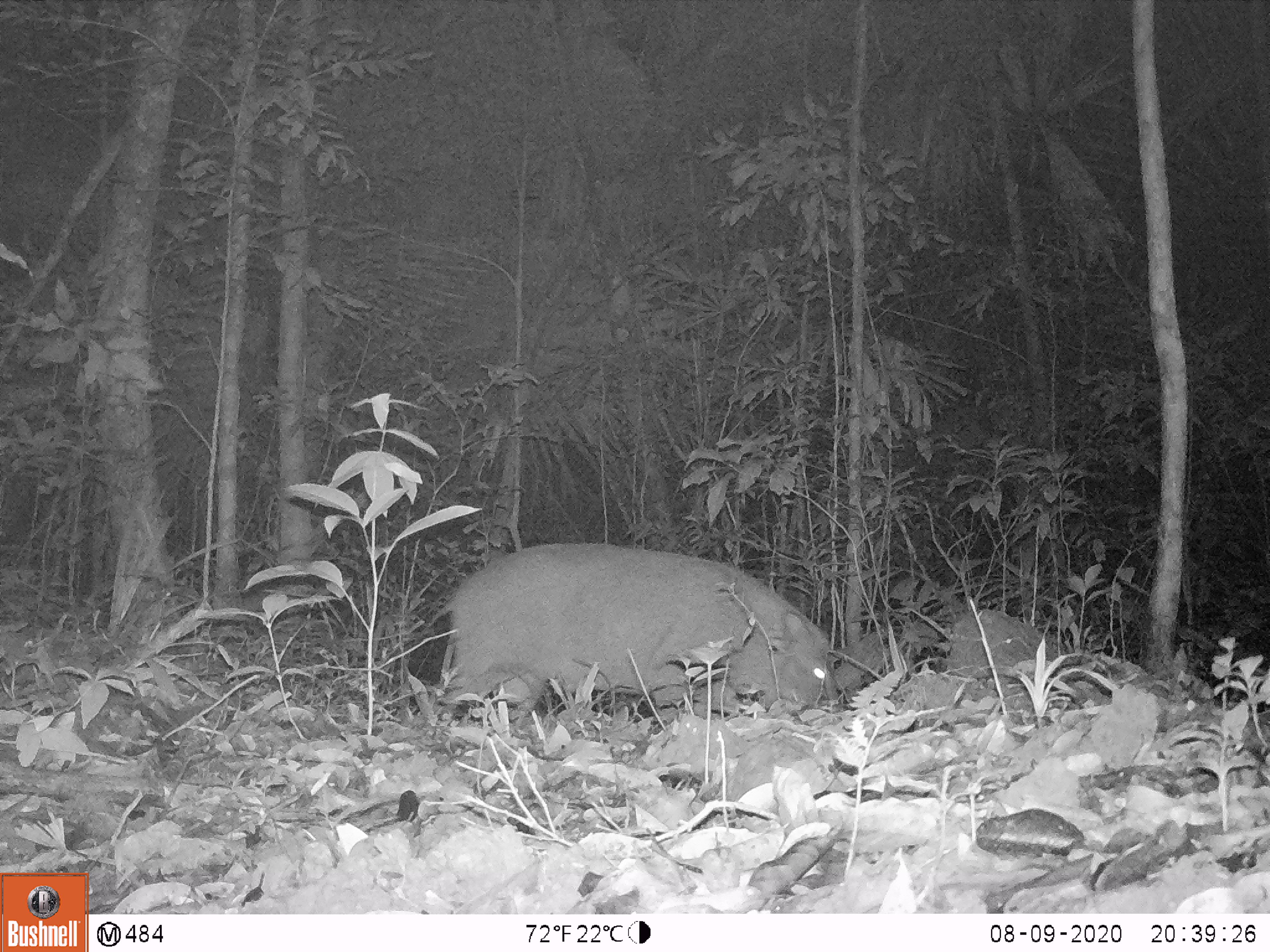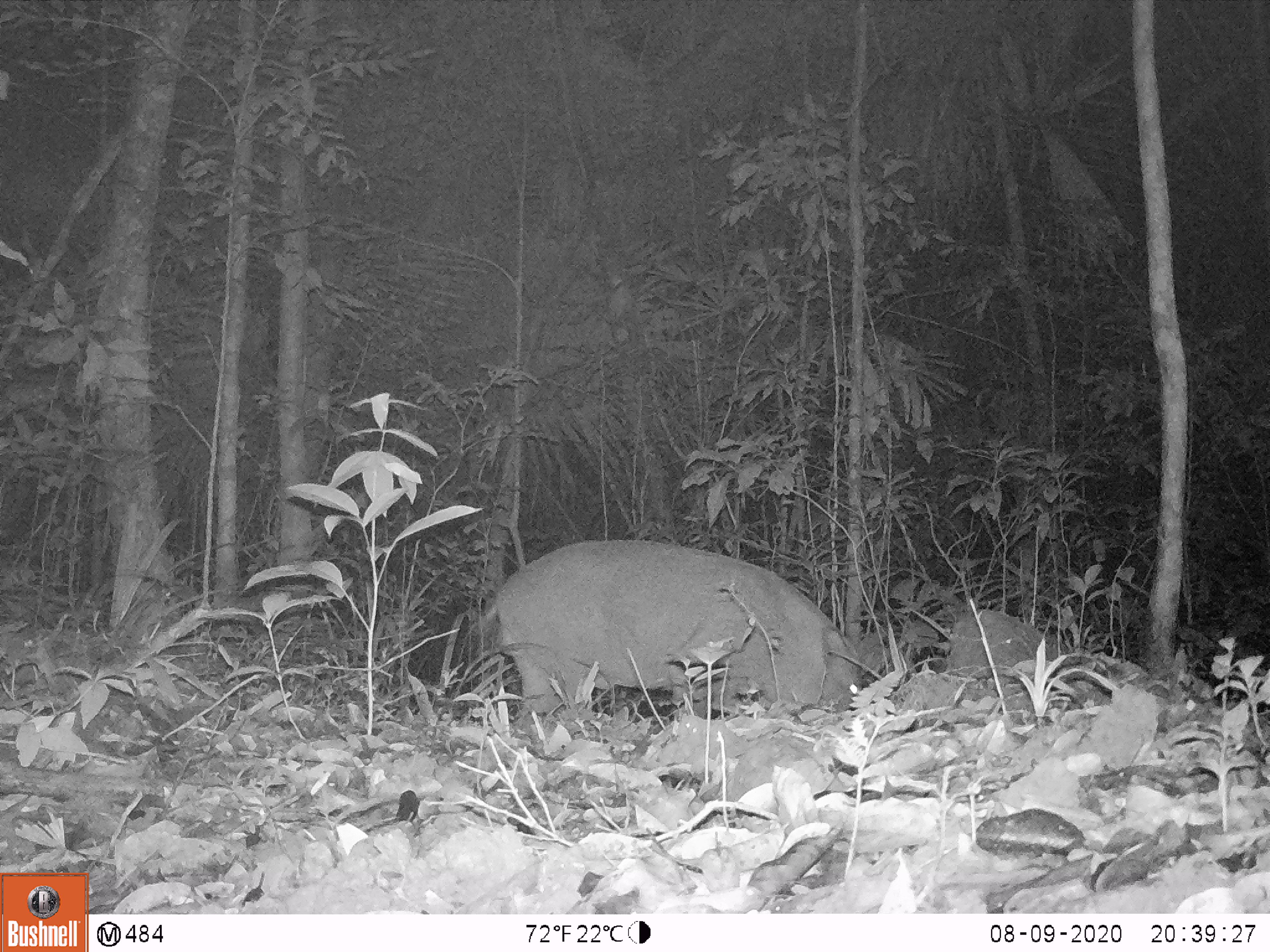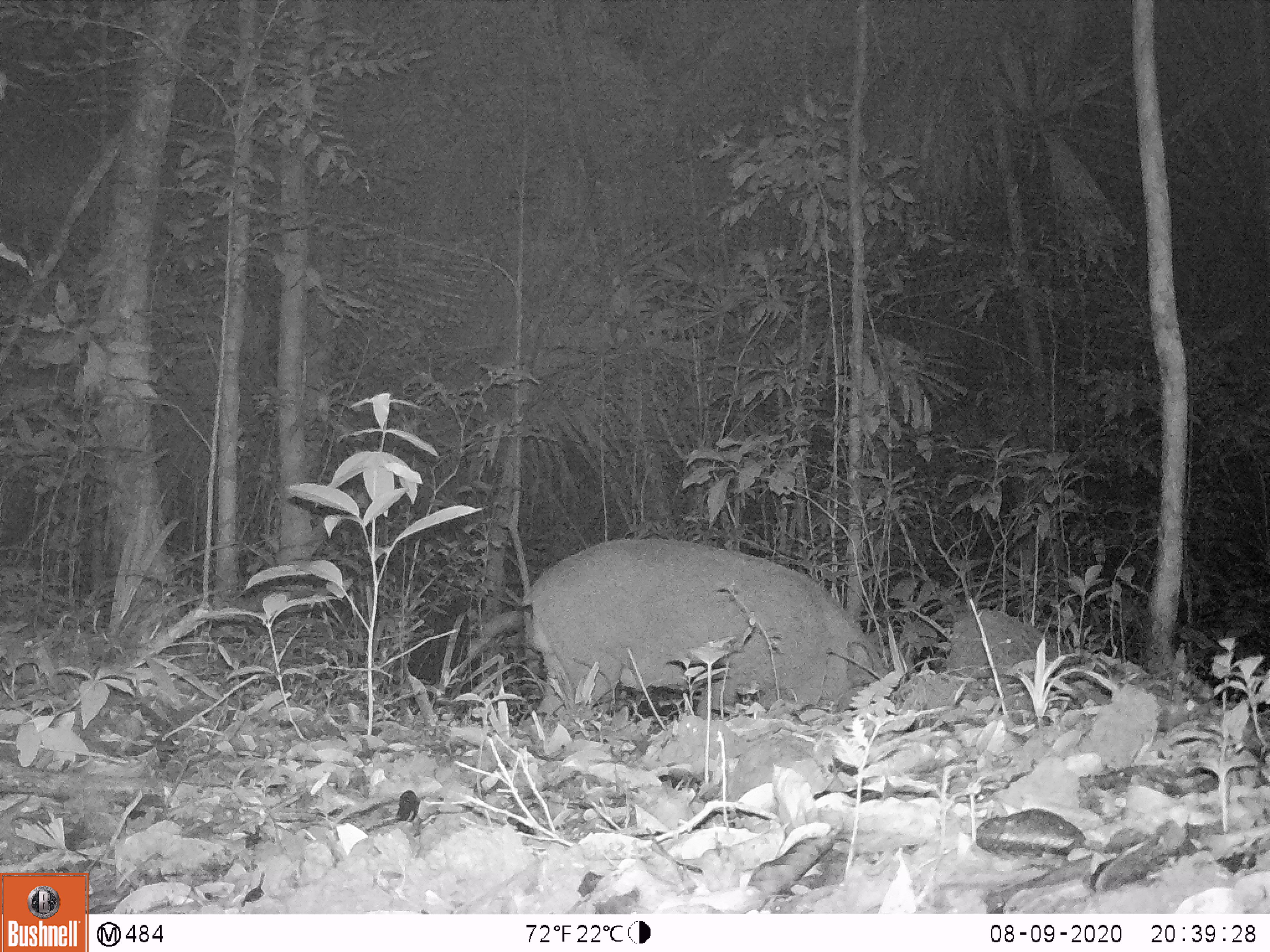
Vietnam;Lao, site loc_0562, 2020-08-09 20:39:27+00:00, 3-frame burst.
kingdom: Animalia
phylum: Chordata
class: Mammalia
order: Artiodactyla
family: Suidae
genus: Sus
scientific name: Sus scrofa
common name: eurasian wild pig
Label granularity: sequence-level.